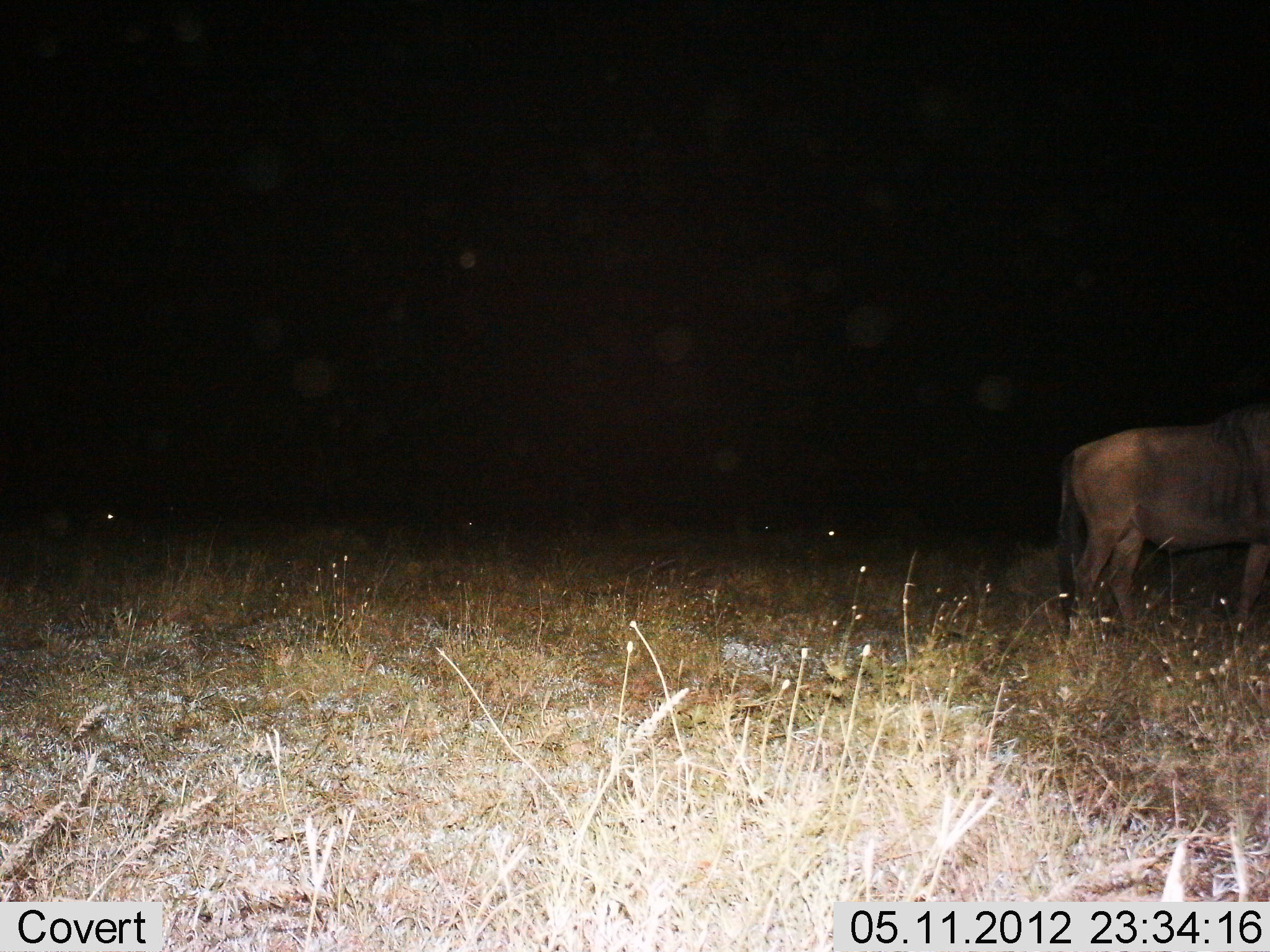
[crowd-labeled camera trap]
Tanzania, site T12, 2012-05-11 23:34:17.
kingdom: Animalia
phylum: Chordata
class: Mammalia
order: Artiodactyla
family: Bovidae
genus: Connochaetes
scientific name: Connochaetes taurinus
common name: blue wildebeest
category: wildebeest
Wildebeest (blue wildebeest) (Connochaetes taurinus), count 1. Behavior (volunteer vote fractions): standing 80%, resting 10%, moving 20%, interacting 0%. Young present (vote fraction): 0%. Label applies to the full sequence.